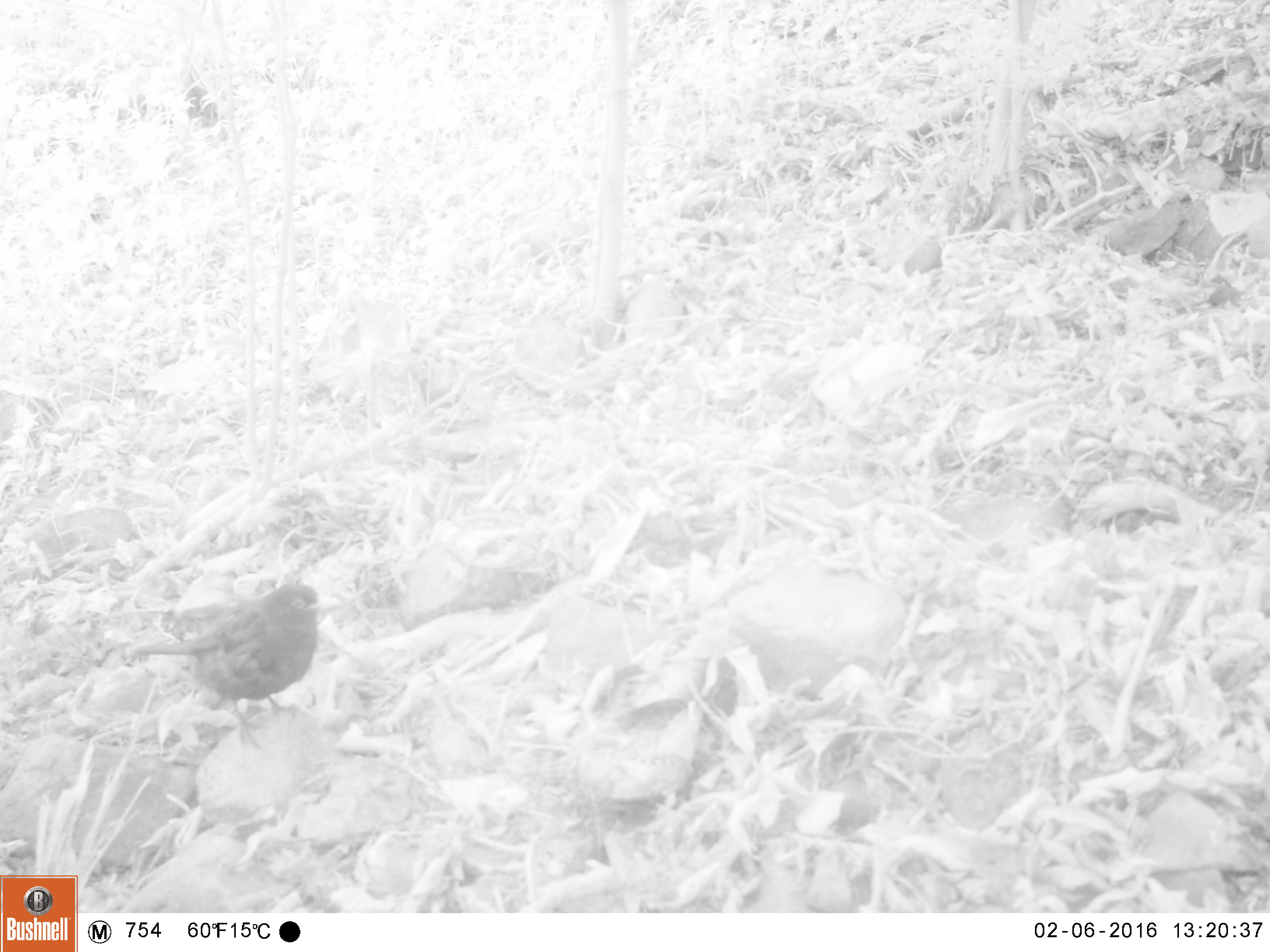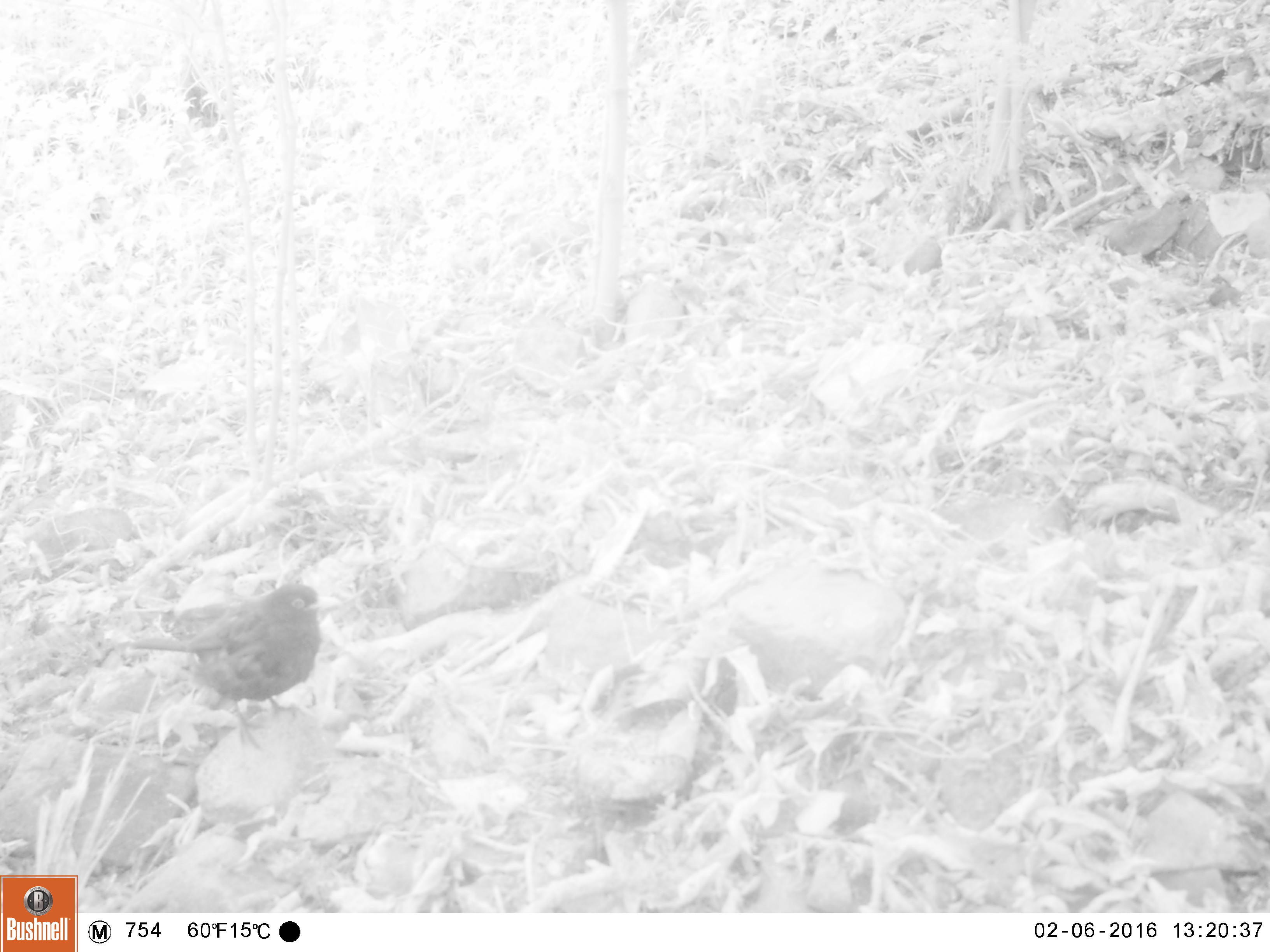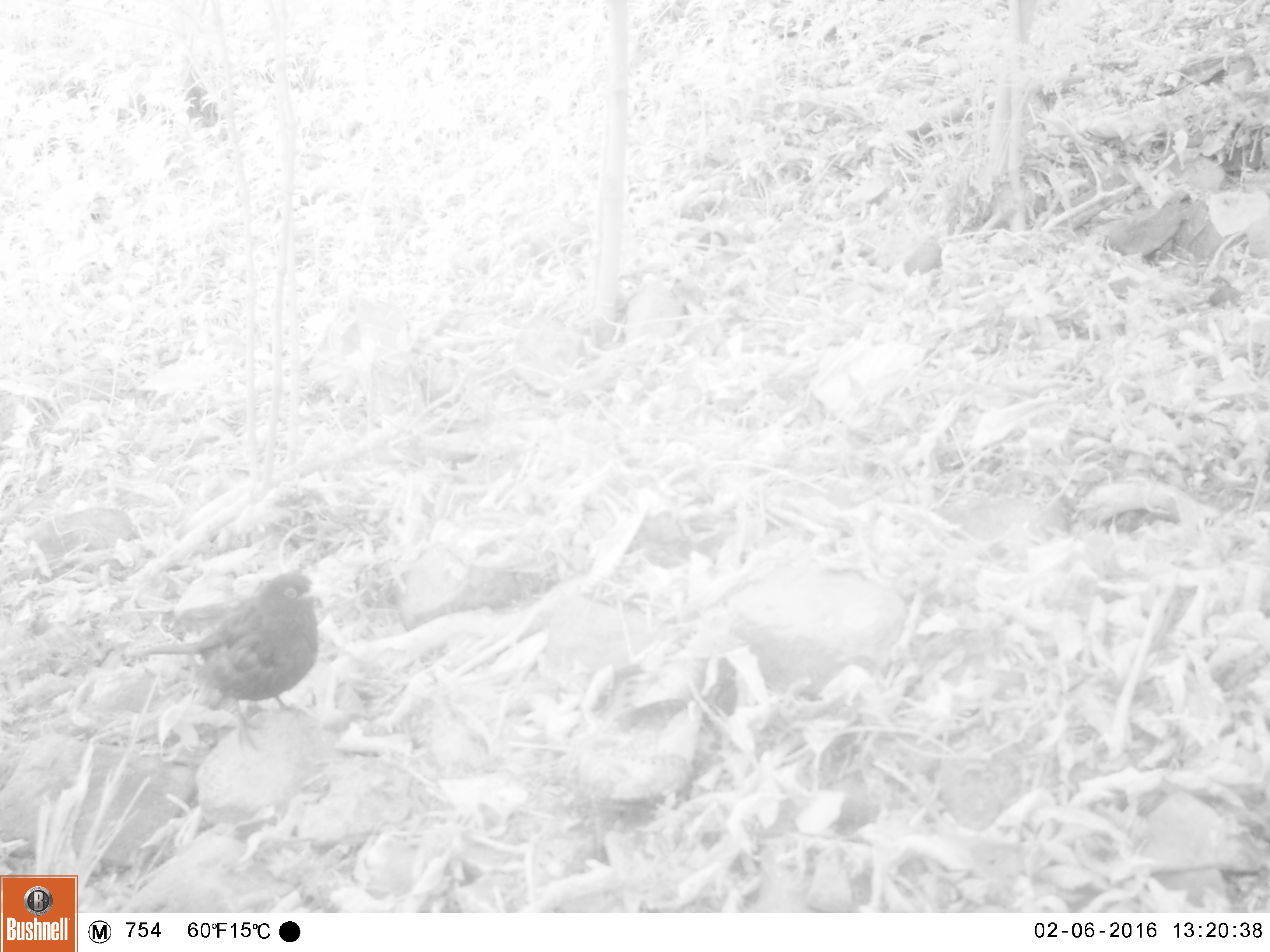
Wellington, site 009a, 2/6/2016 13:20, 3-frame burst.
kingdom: Animalia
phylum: Chordata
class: Aves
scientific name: Aves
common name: bird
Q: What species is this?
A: Bird (Aves).